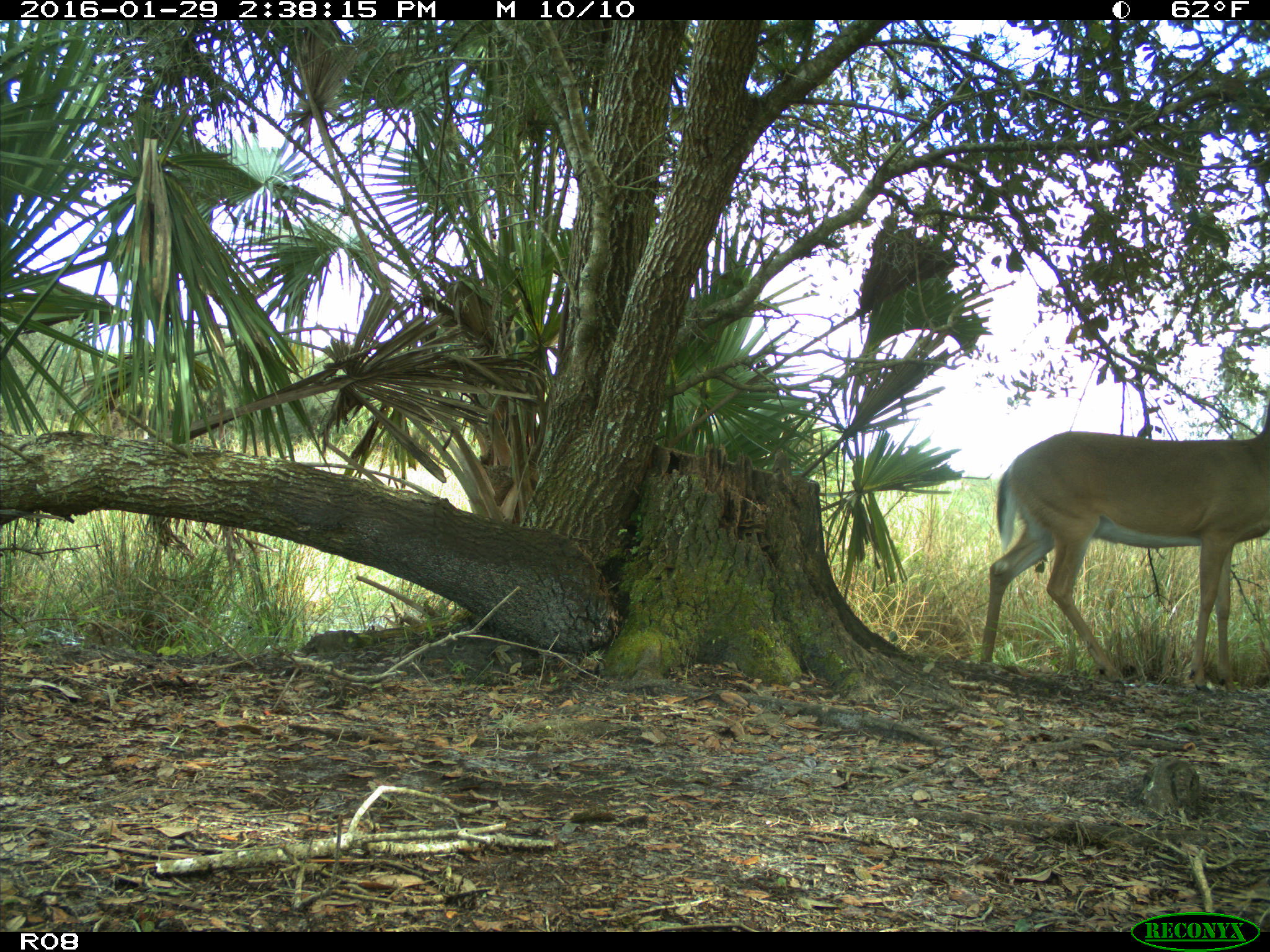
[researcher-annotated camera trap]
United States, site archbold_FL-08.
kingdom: Animalia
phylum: Chordata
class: Mammalia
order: Artiodactyla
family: Cervidae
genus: Odocoileus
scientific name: Odocoileus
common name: deer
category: unidentified deer